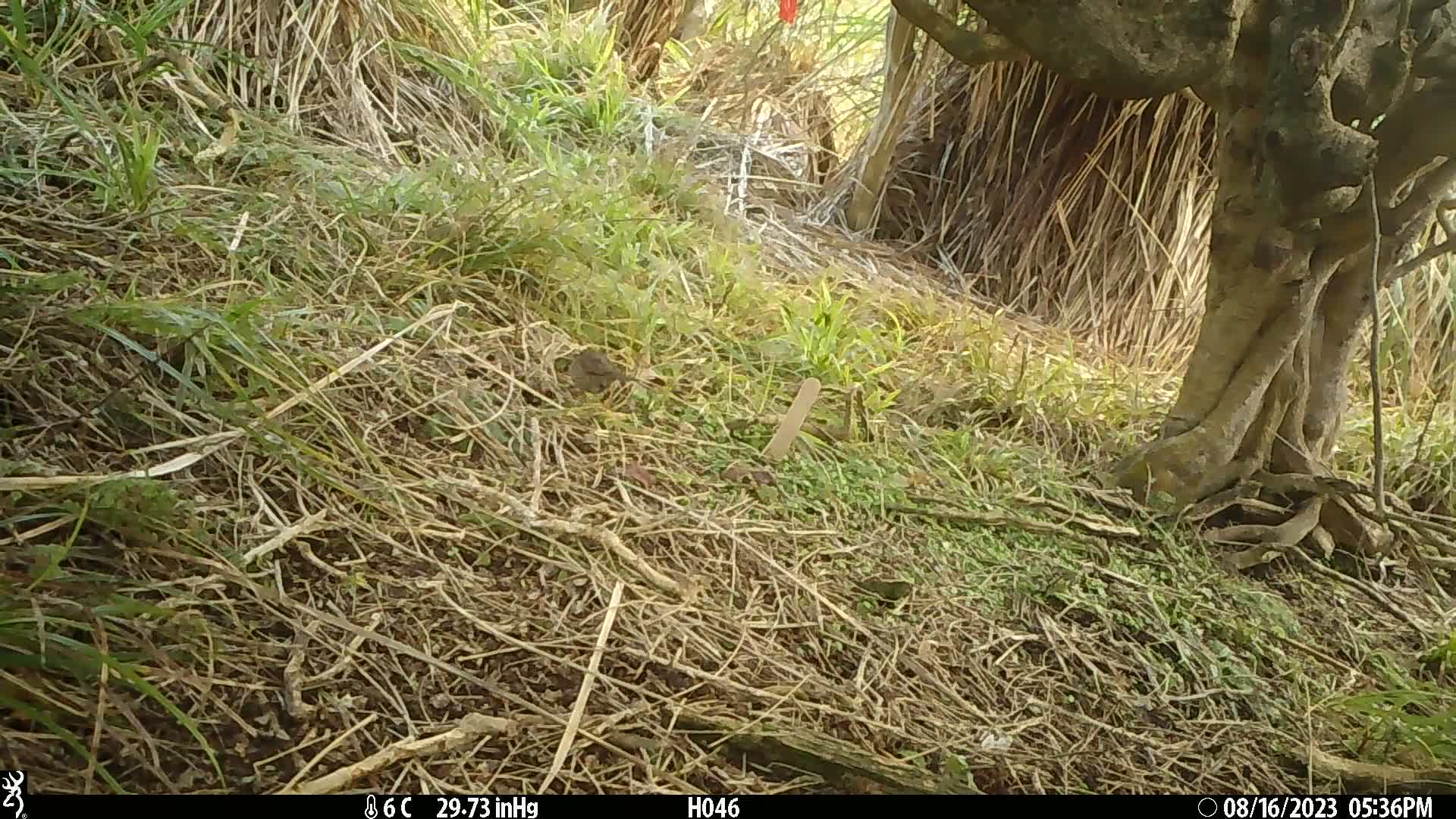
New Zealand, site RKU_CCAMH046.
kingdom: Animalia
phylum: Chordata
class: Aves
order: Passeriformes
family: Prunellidae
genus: Prunella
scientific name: Prunella modularis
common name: dunnock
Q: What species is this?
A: Dunnock (Prunella modularis).